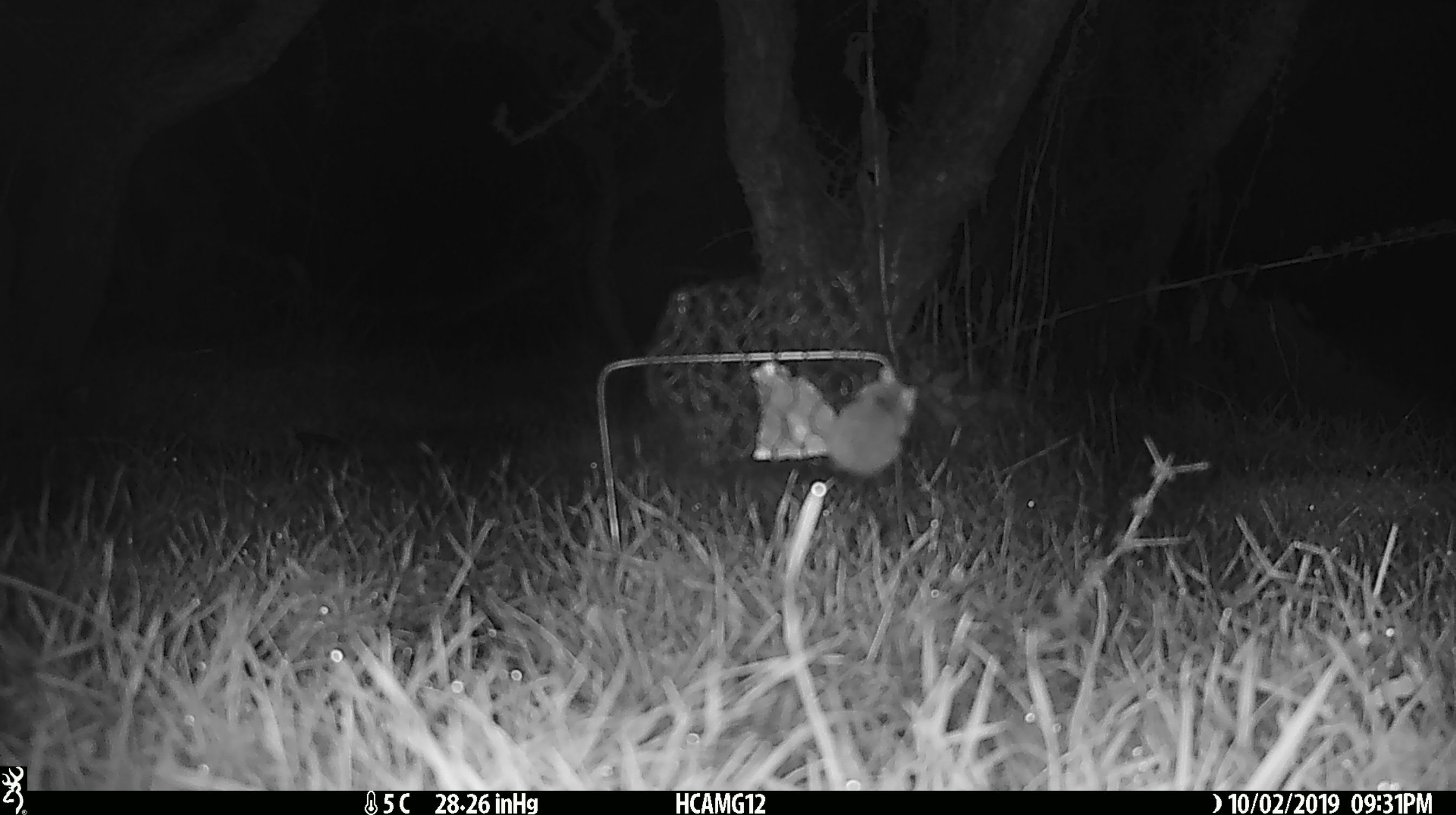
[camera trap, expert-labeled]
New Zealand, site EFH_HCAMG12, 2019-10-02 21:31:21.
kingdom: Animalia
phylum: Chordata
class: Mammalia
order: Rodentia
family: Muridae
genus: Mus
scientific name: Mus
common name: mouse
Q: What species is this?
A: Mouse (Mus).